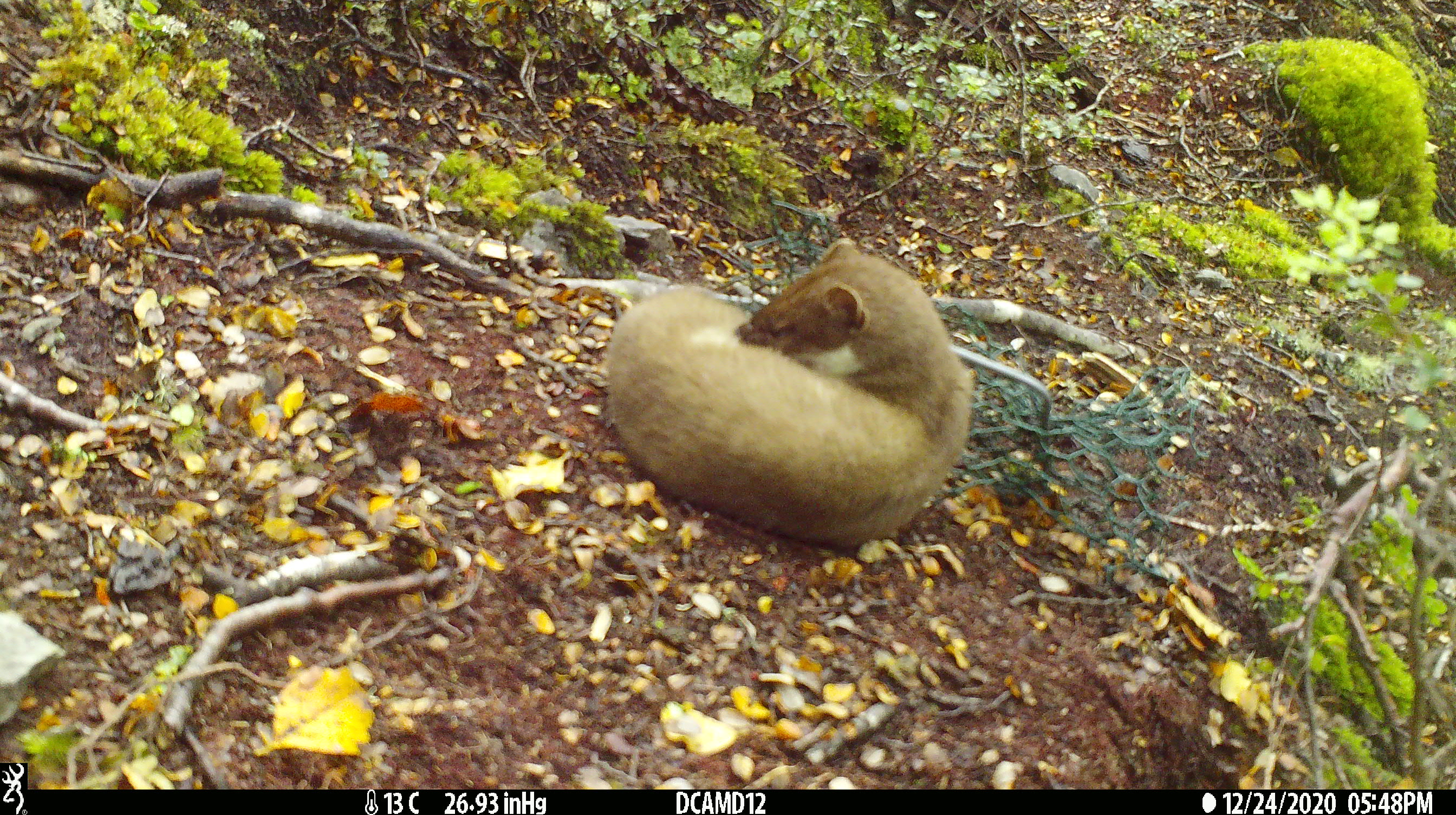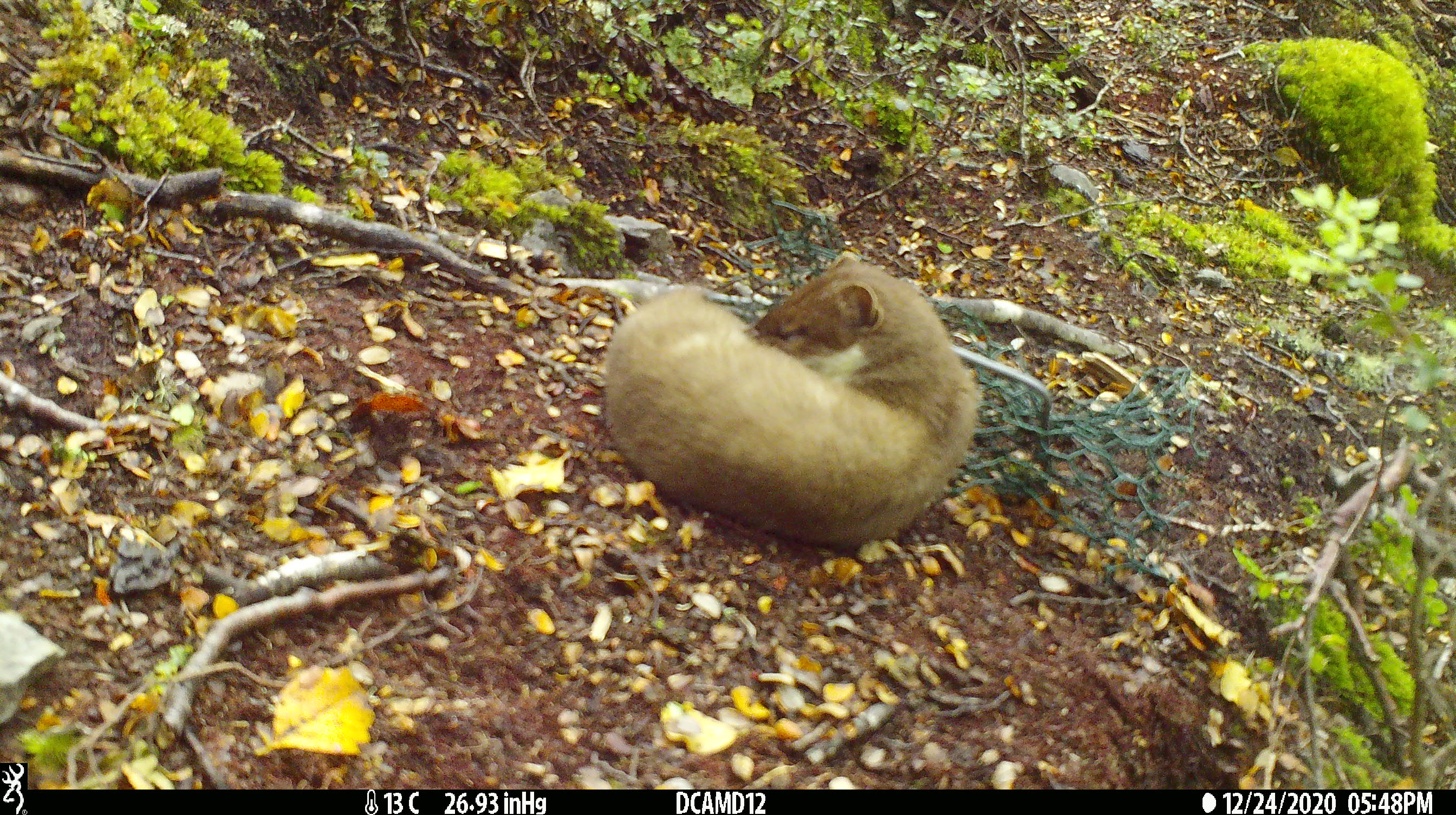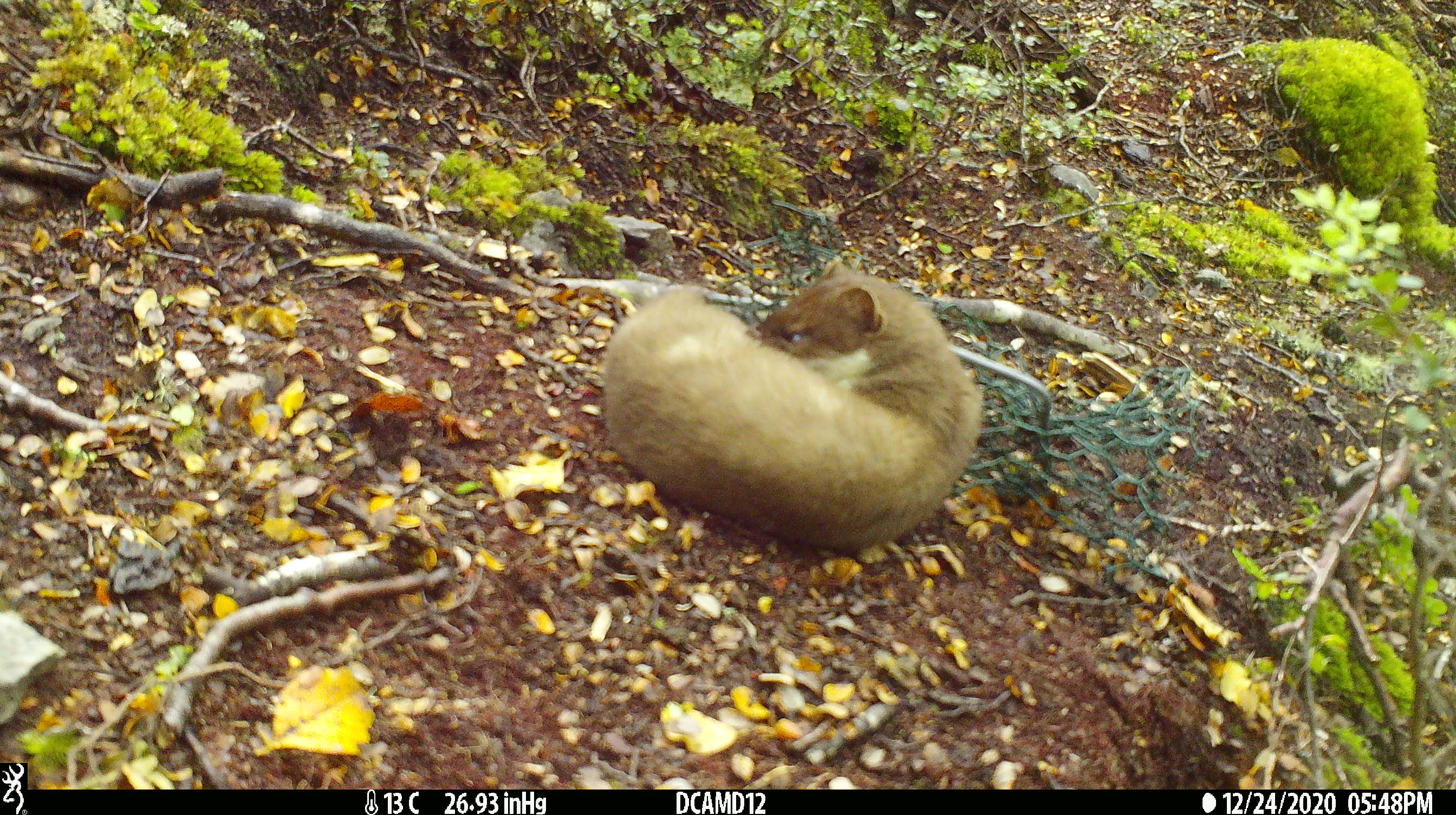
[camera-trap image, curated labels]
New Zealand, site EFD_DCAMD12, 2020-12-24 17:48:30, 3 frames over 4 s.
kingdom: Animalia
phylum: Chordata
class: Mammalia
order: Carnivora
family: Mustelidae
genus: Mustela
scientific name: Mustela erminea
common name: stoat